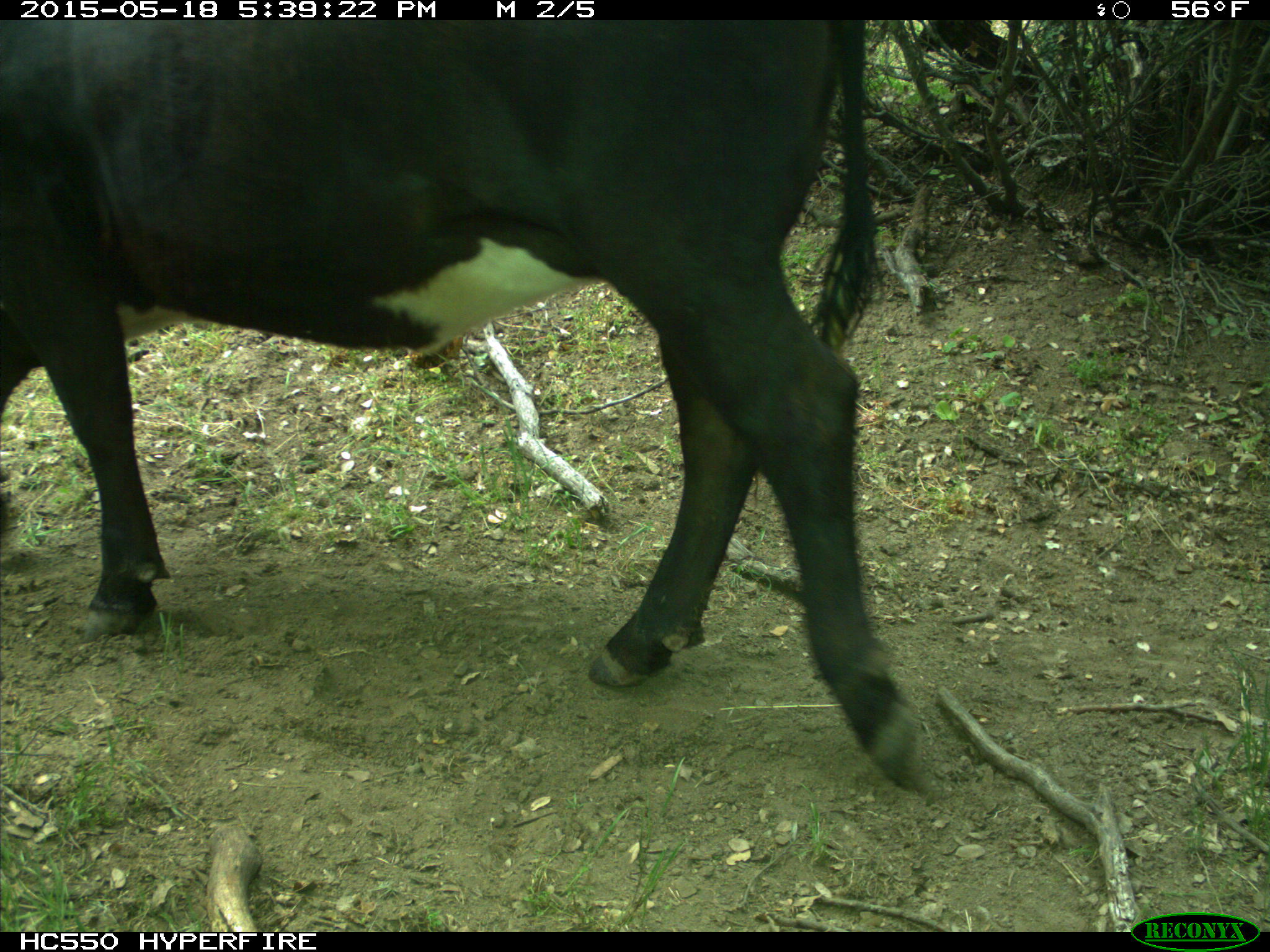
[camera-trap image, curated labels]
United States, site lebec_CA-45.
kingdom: Animalia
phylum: Chordata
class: Mammalia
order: Artiodactyla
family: Bovidae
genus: Bos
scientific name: Bos taurus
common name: domestic cow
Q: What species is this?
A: Bos taurus (domestic cow).